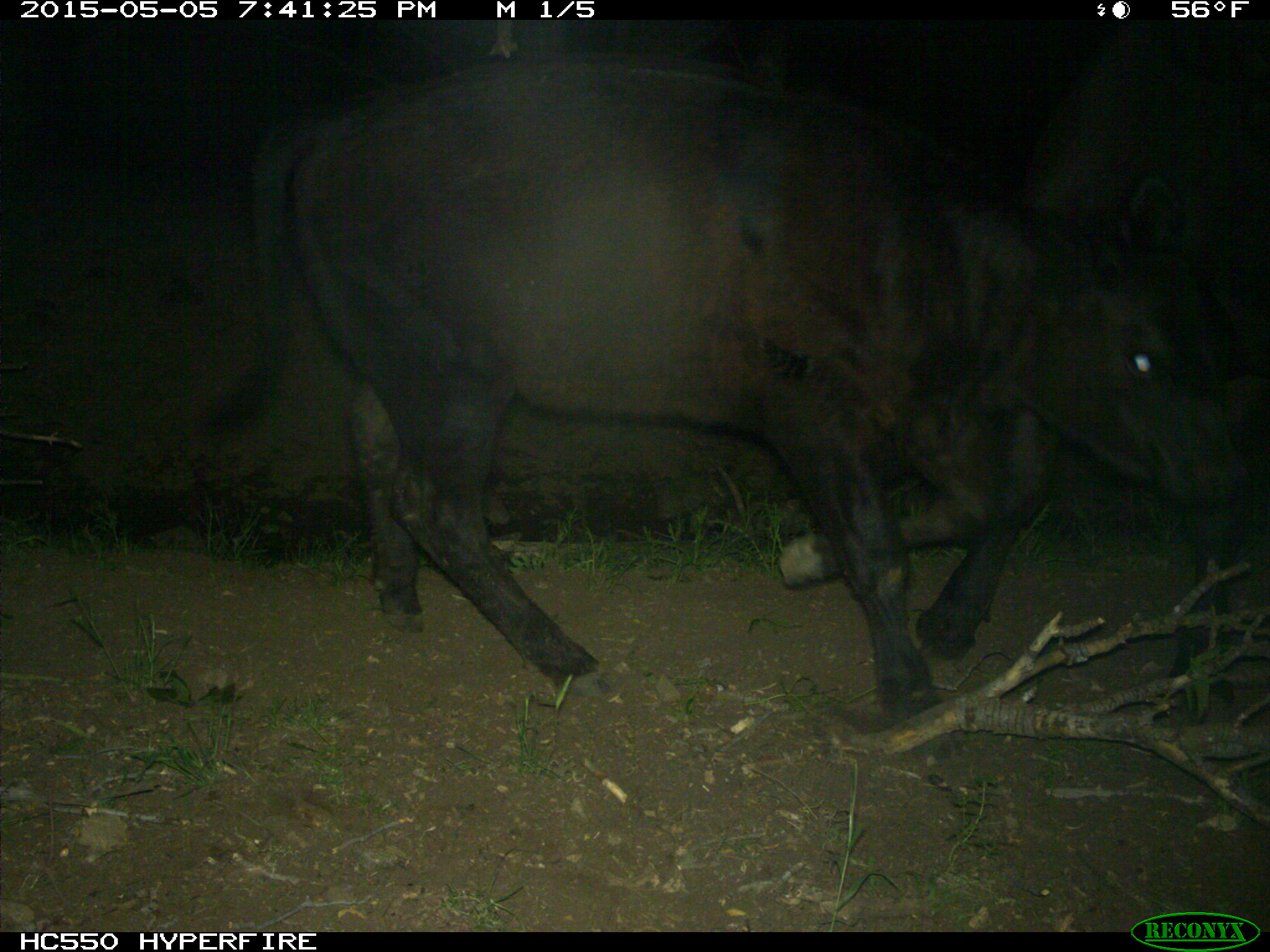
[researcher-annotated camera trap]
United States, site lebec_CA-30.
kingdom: Animalia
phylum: Chordata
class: Mammalia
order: Artiodactyla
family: Bovidae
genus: Bos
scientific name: Bos taurus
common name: domestic cow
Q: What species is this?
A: Bos taurus (domestic cow).